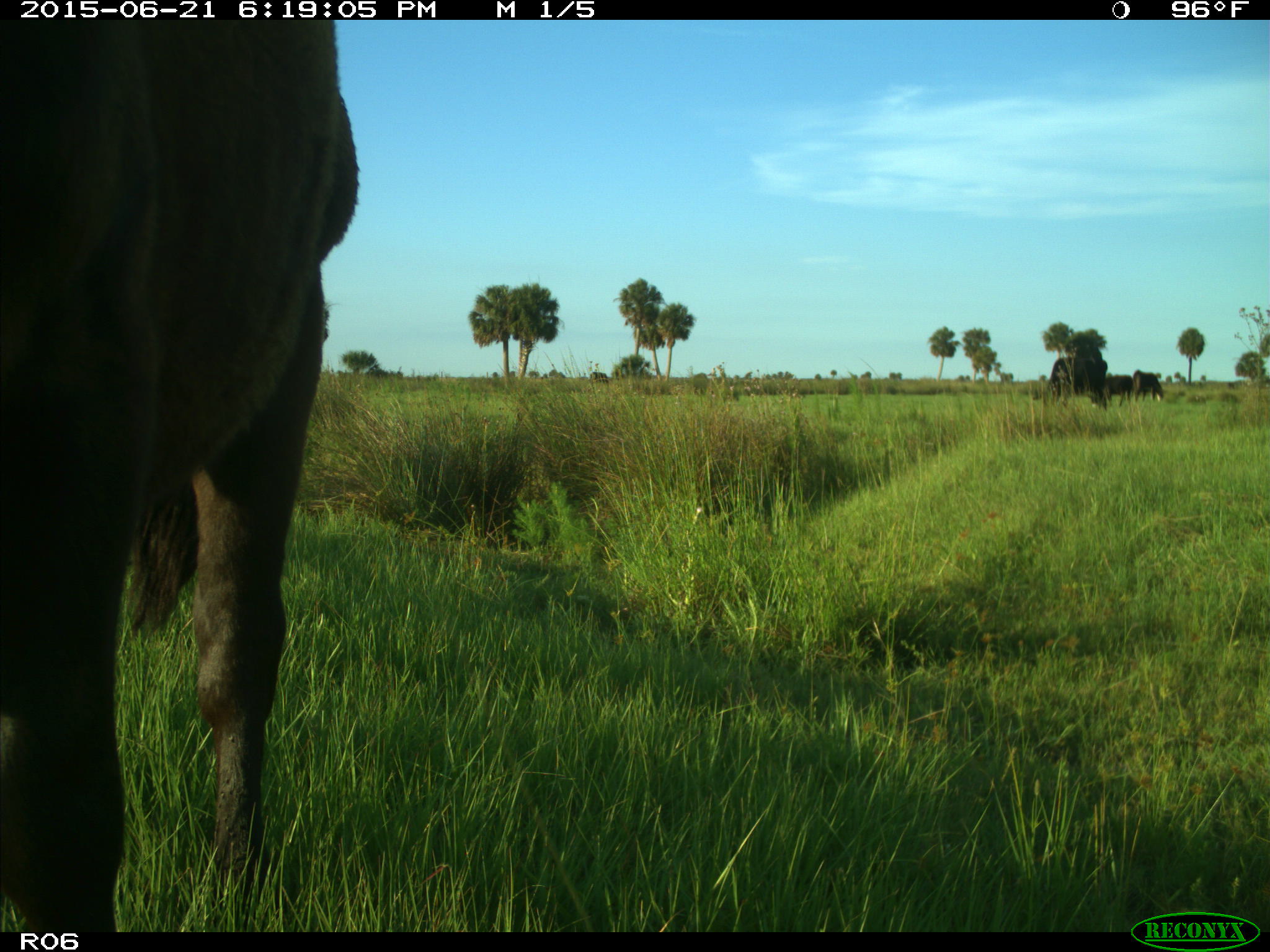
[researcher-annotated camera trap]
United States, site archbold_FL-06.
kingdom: Animalia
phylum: Chordata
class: Mammalia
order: Artiodactyla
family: Bovidae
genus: Bos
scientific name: Bos taurus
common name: domestic cow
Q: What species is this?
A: Bos taurus (domestic cow).